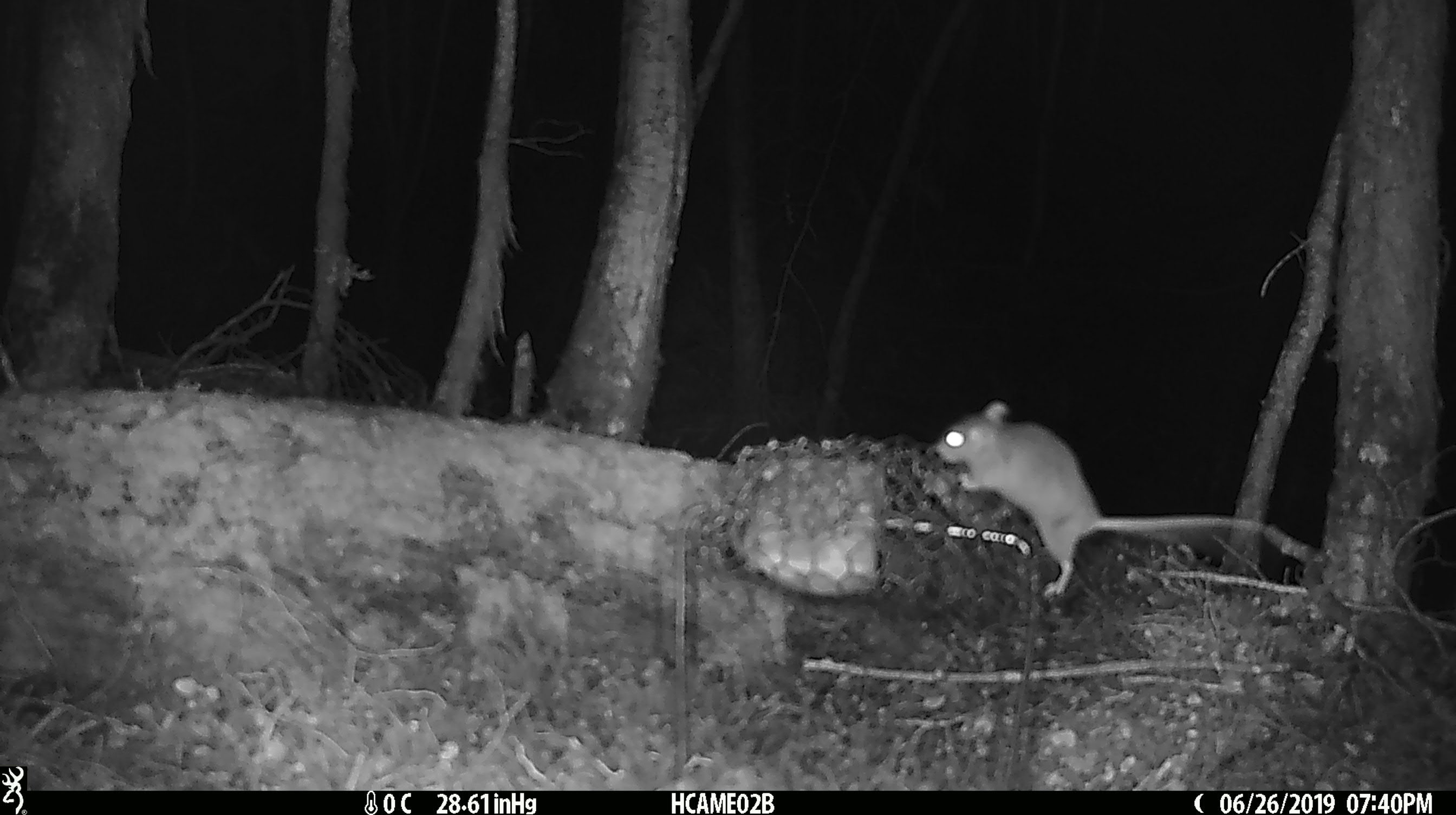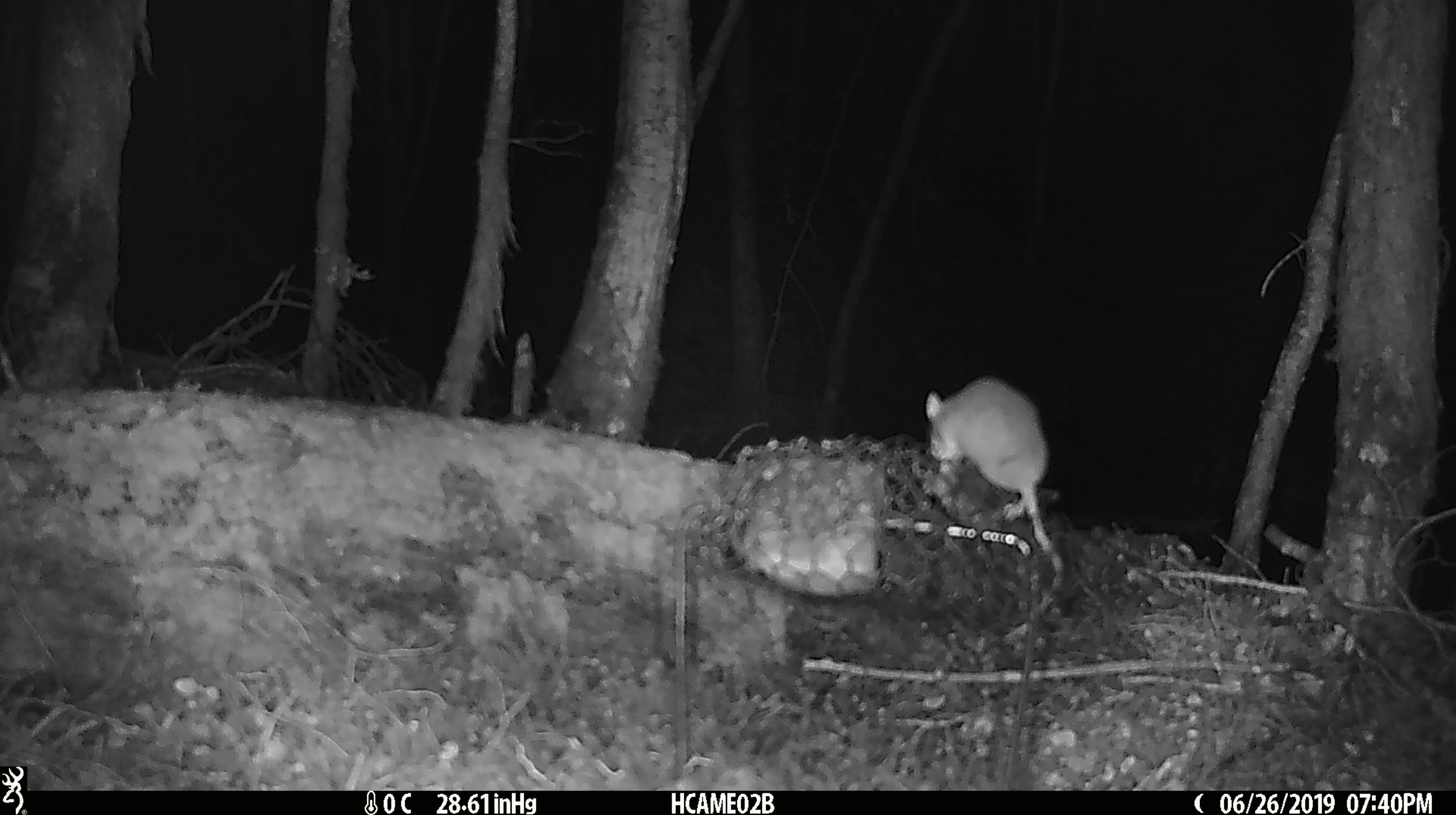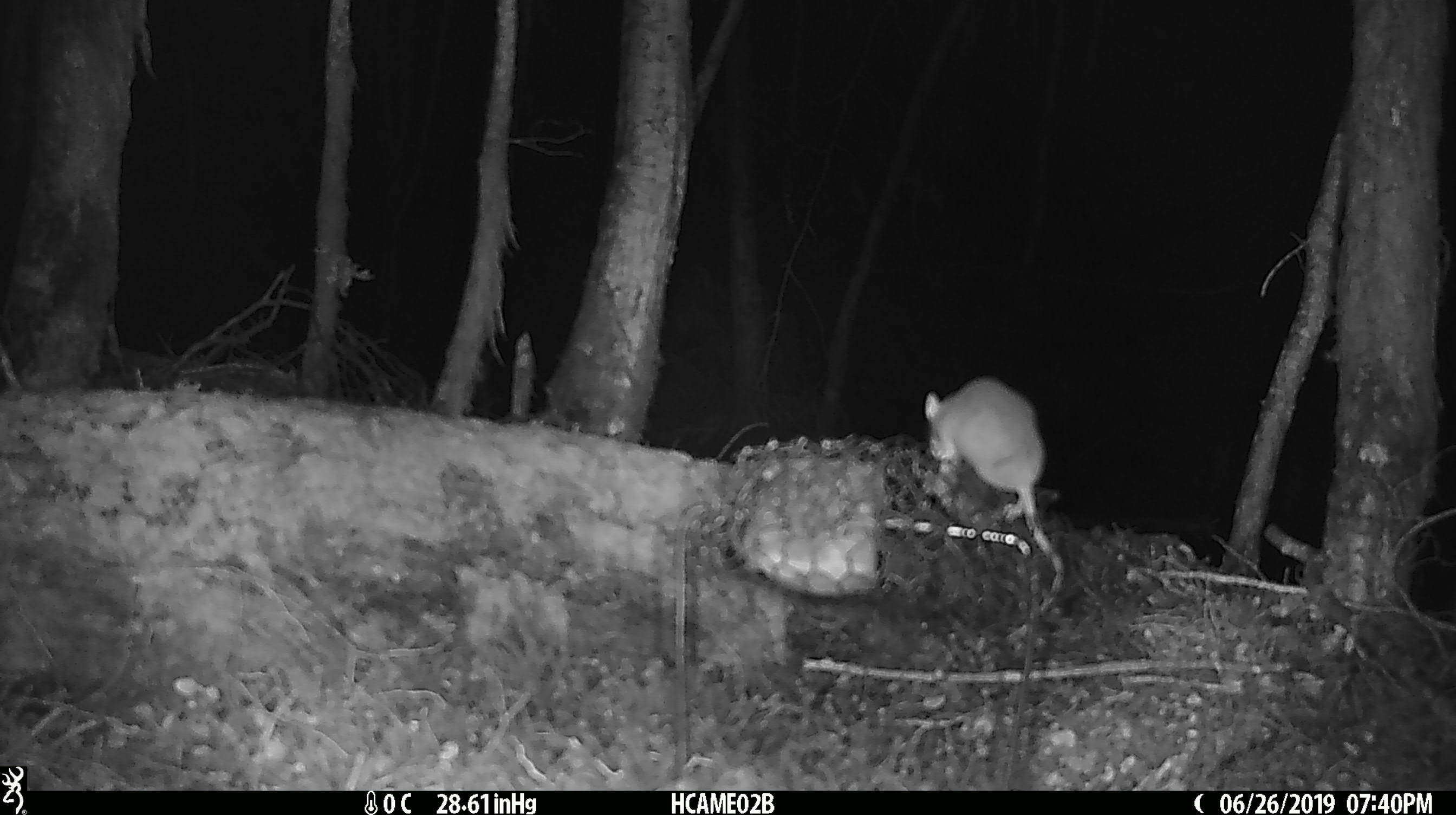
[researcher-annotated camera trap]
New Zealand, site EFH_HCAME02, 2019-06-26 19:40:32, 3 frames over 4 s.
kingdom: Animalia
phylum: Chordata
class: Mammalia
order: Rodentia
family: Muridae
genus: Mus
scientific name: Mus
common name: mouse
Mouse (Mus).